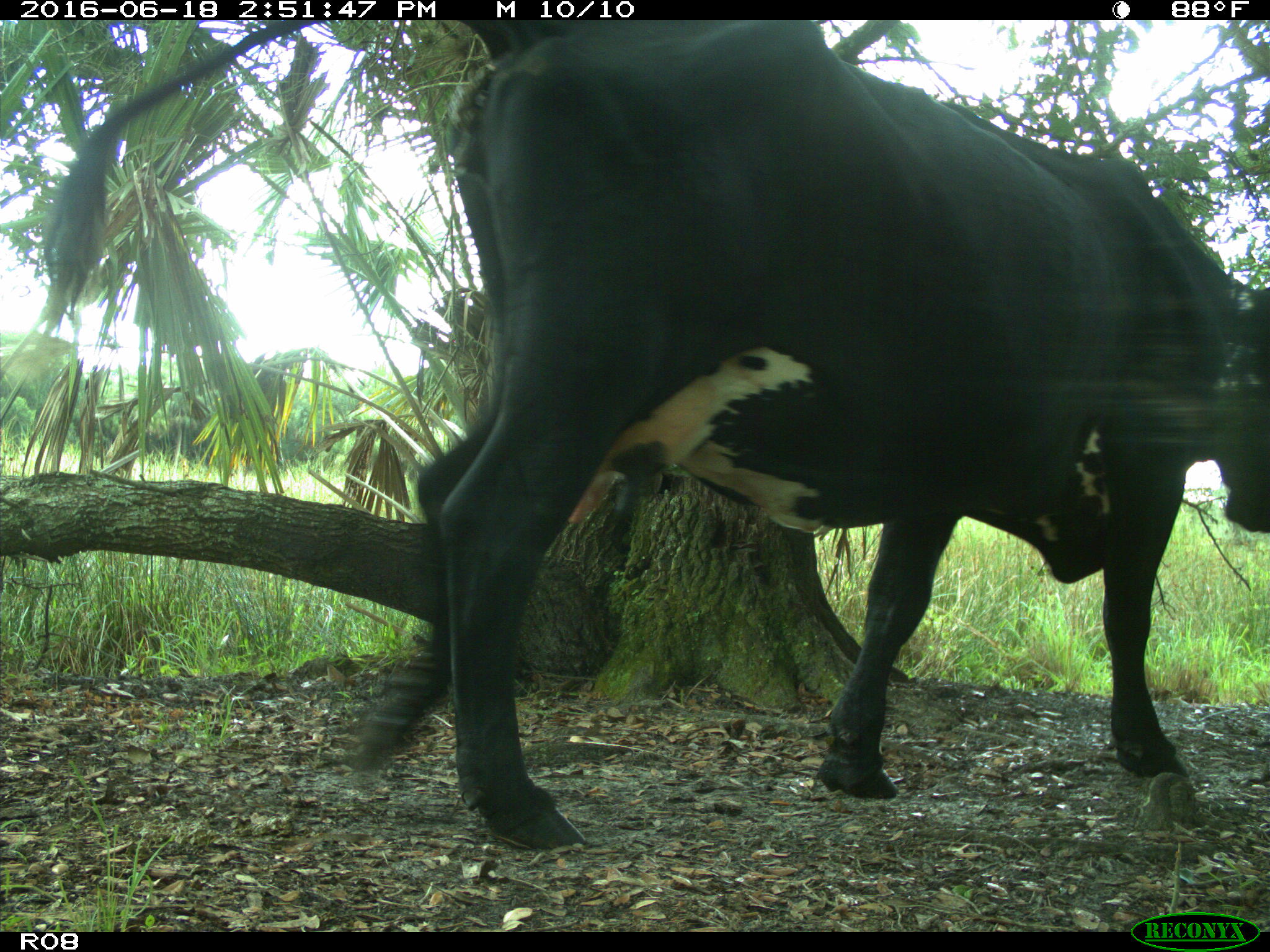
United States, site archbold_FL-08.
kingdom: Animalia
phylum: Chordata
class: Mammalia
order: Artiodactyla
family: Bovidae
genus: Bos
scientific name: Bos taurus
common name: domestic cow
Bos taurus (domestic cow).